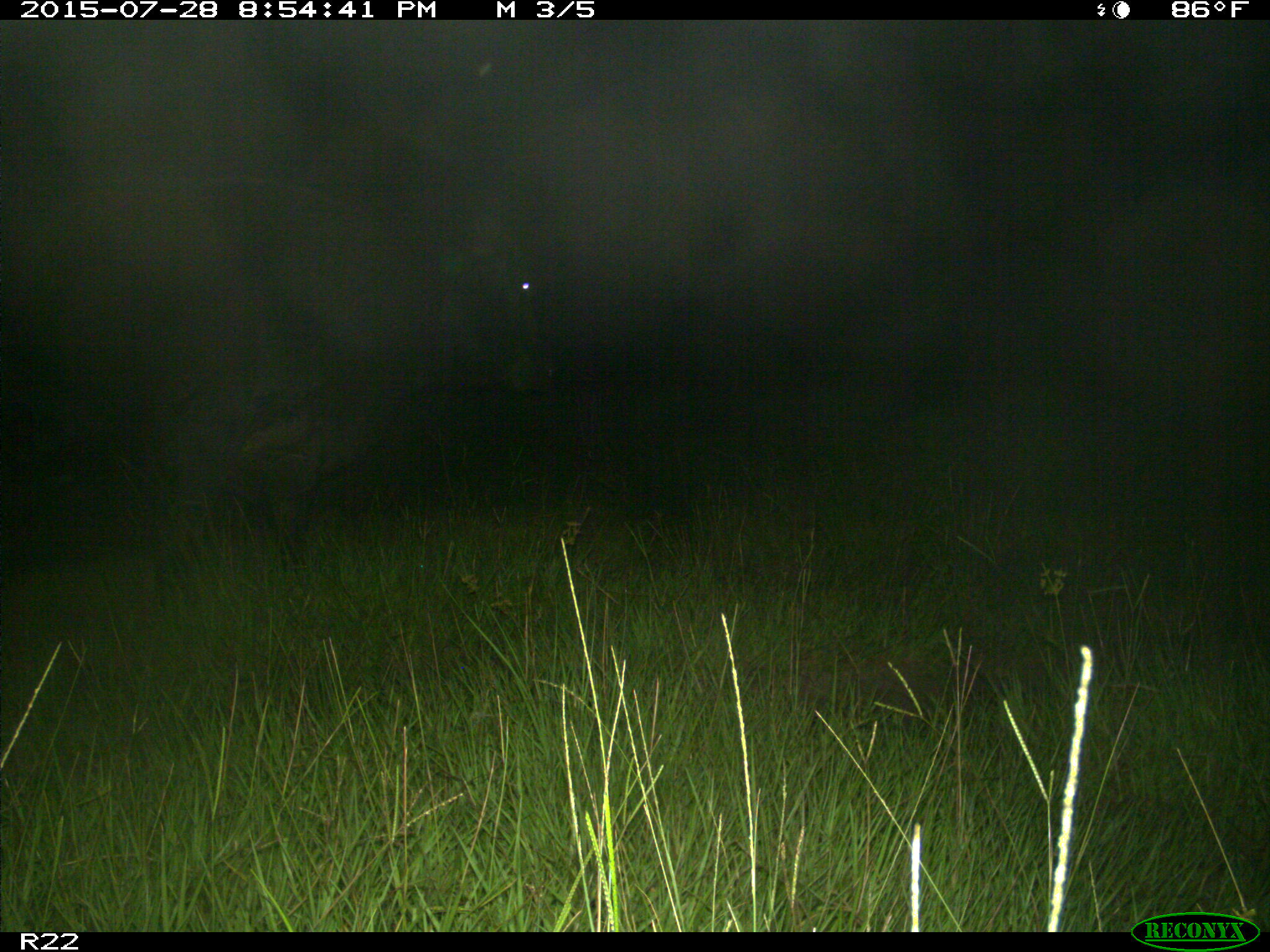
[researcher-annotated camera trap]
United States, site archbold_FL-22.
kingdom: Animalia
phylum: Chordata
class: Mammalia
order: Artiodactyla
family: Bovidae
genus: Bos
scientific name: Bos taurus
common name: domestic cow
Bos taurus (domestic cow).